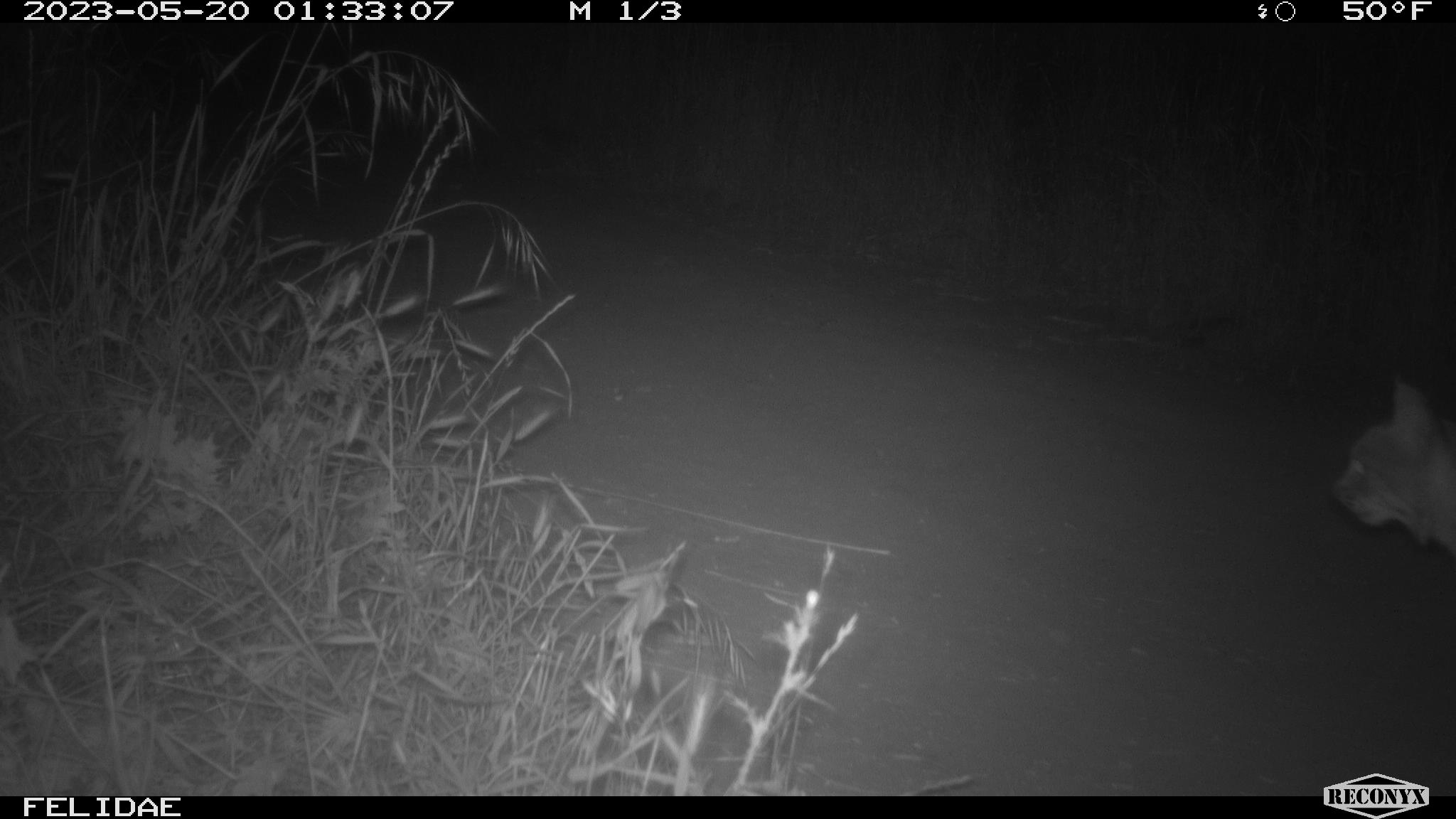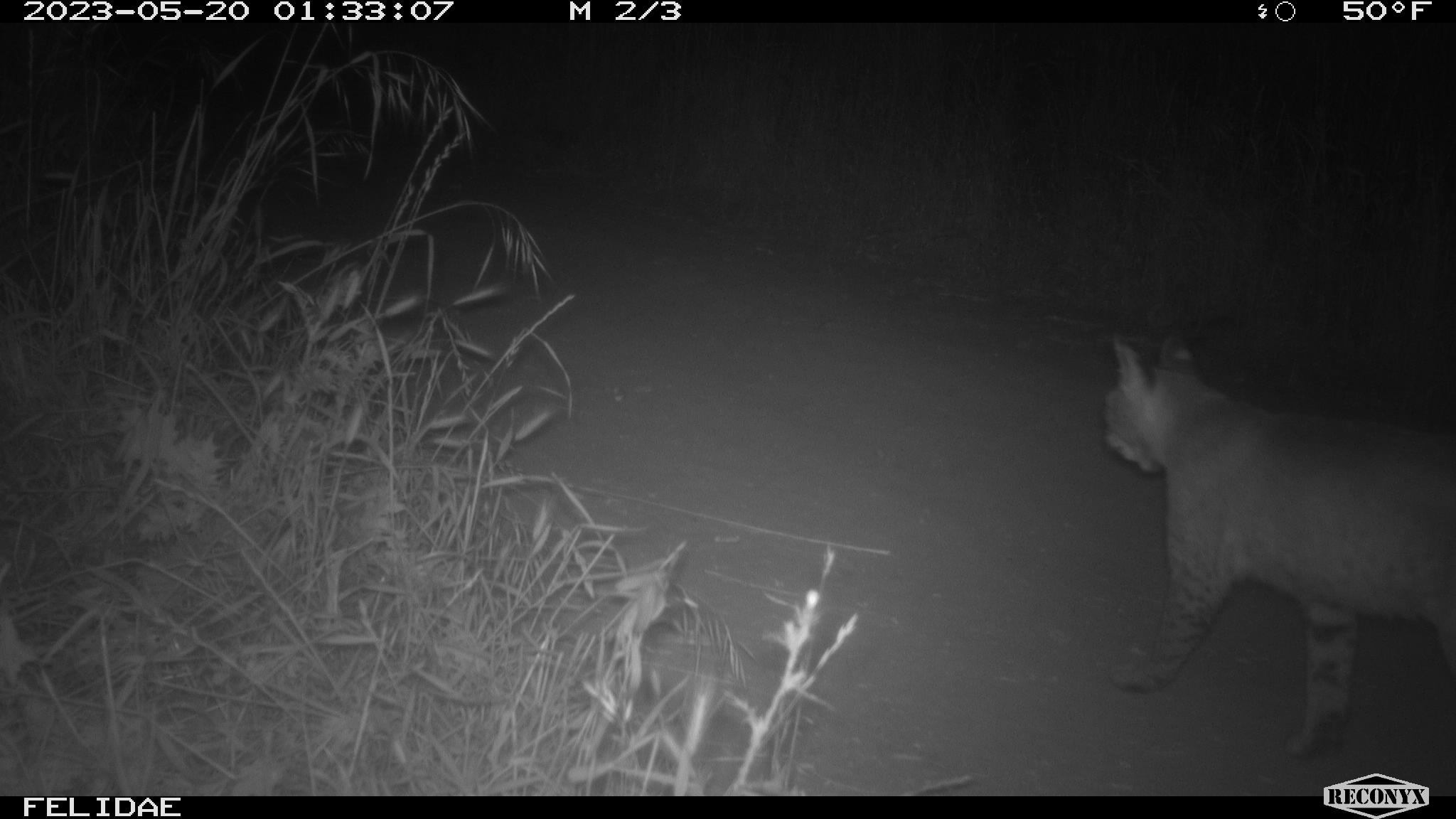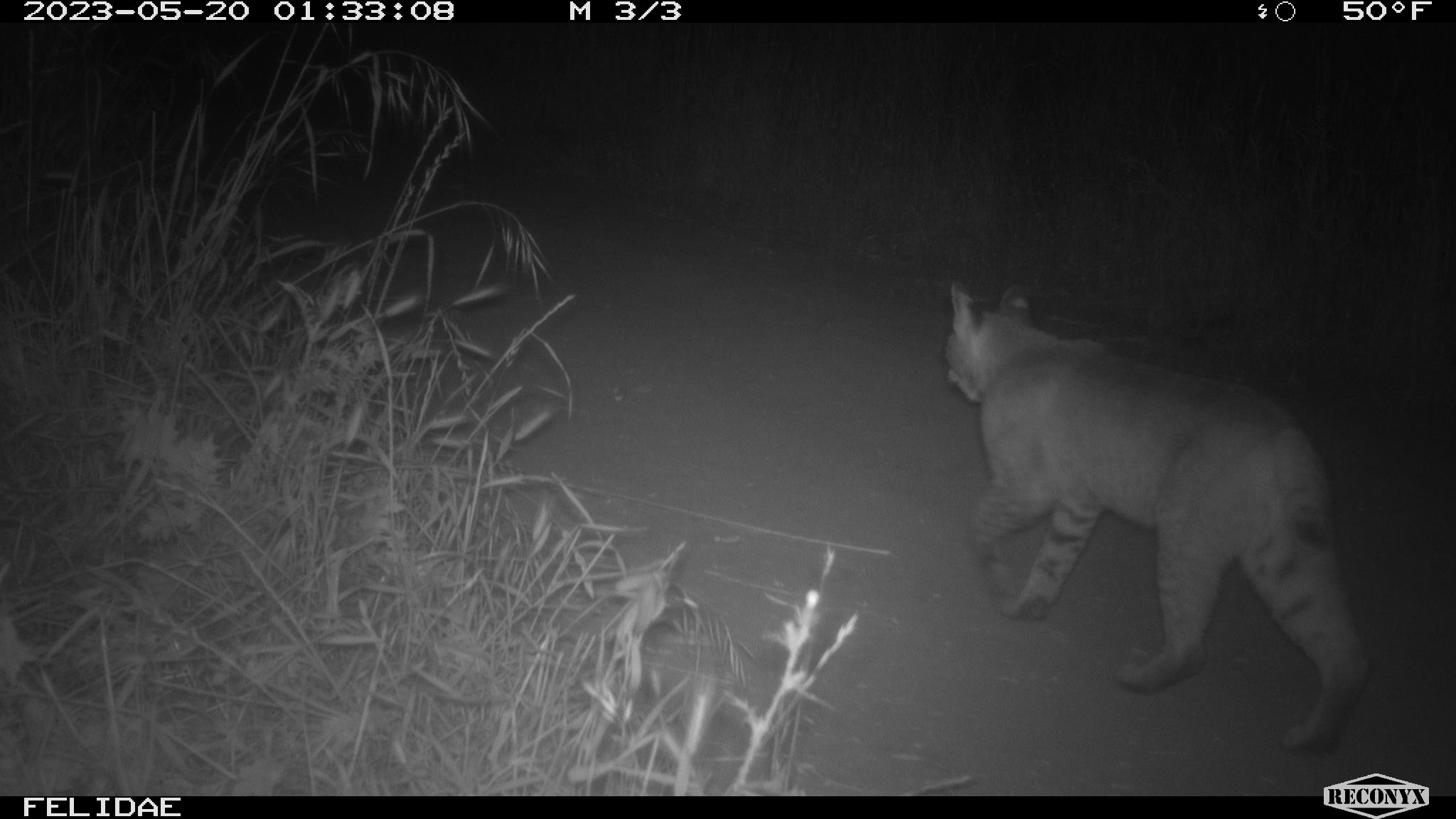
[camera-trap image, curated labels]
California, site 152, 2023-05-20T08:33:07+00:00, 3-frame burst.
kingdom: Animalia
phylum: Chordata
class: Mammalia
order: Carnivora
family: Felidae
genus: Lynx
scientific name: Lynx rufus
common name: bobcat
Bobcat (Lynx rufus).